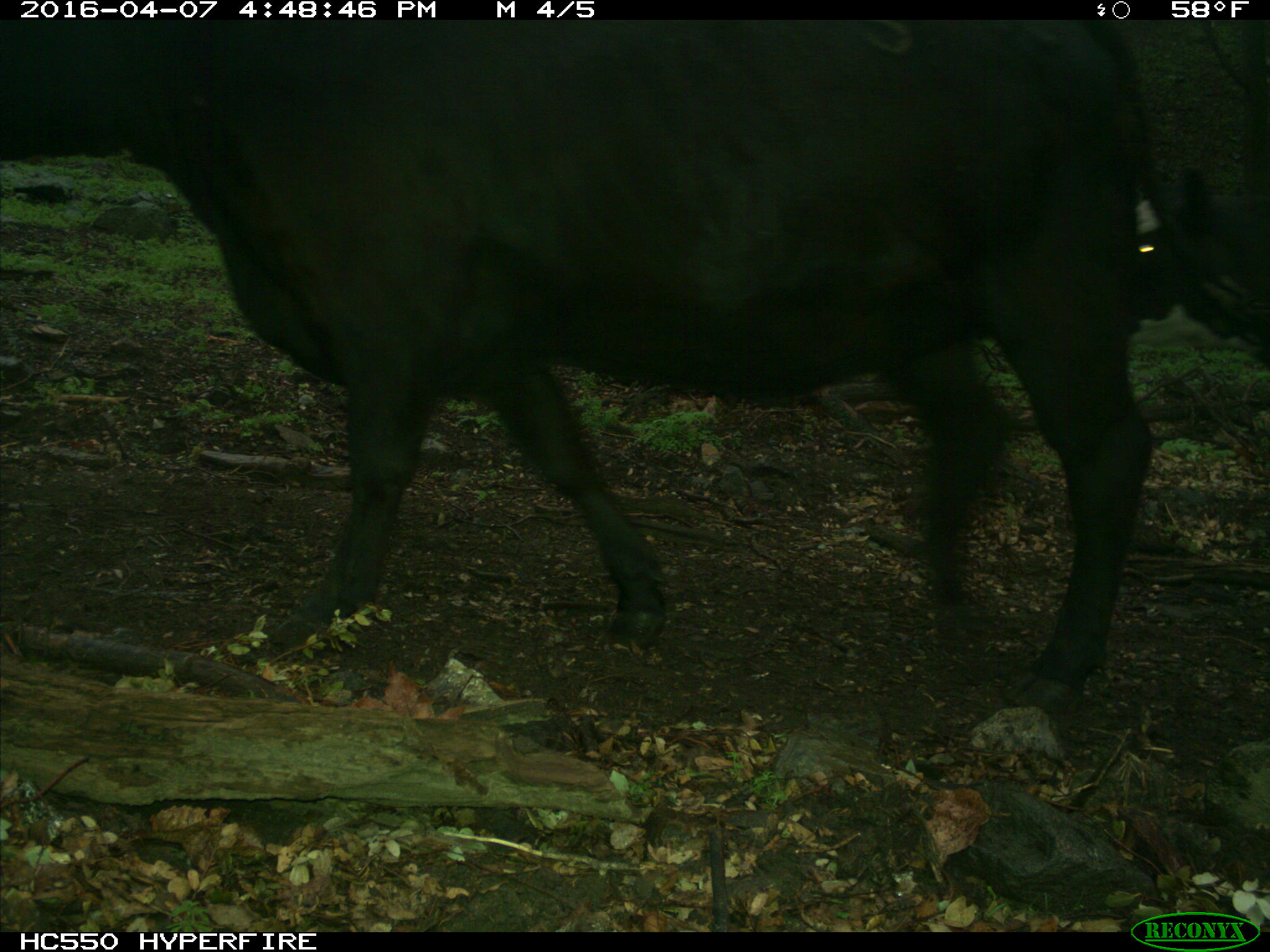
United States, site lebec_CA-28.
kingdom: Animalia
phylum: Chordata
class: Mammalia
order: Artiodactyla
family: Bovidae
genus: Bos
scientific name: Bos taurus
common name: domestic cow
Bos taurus (domestic cow).